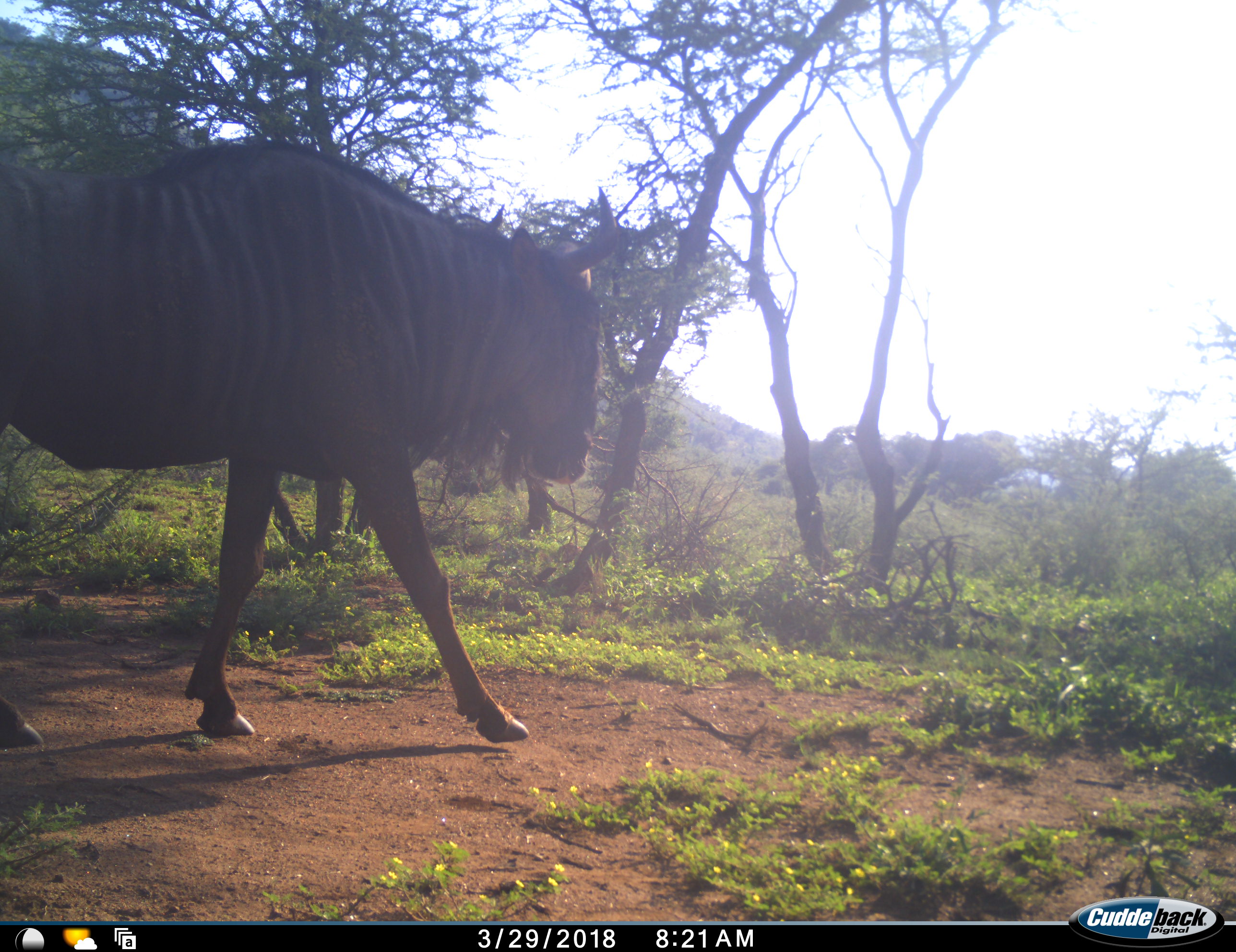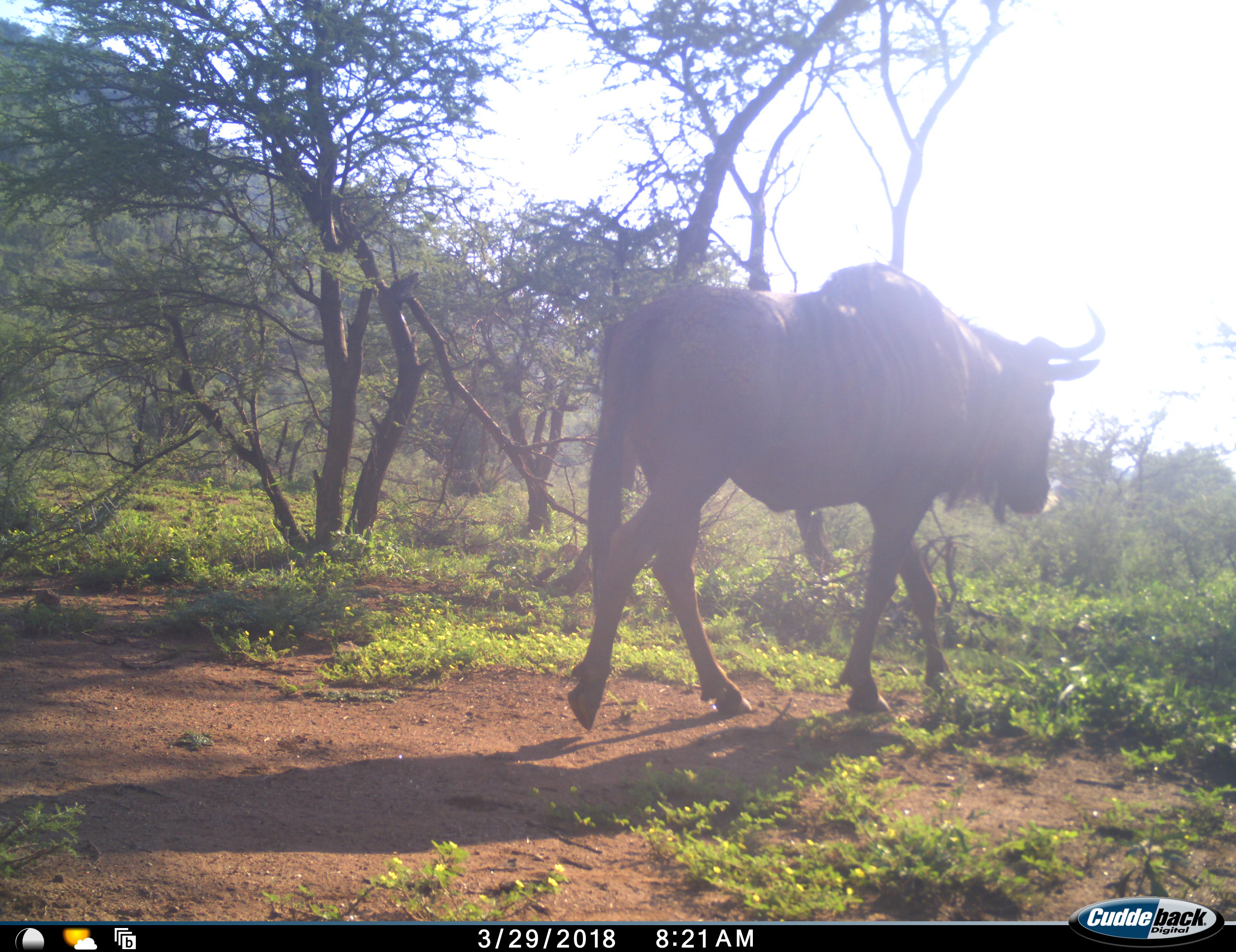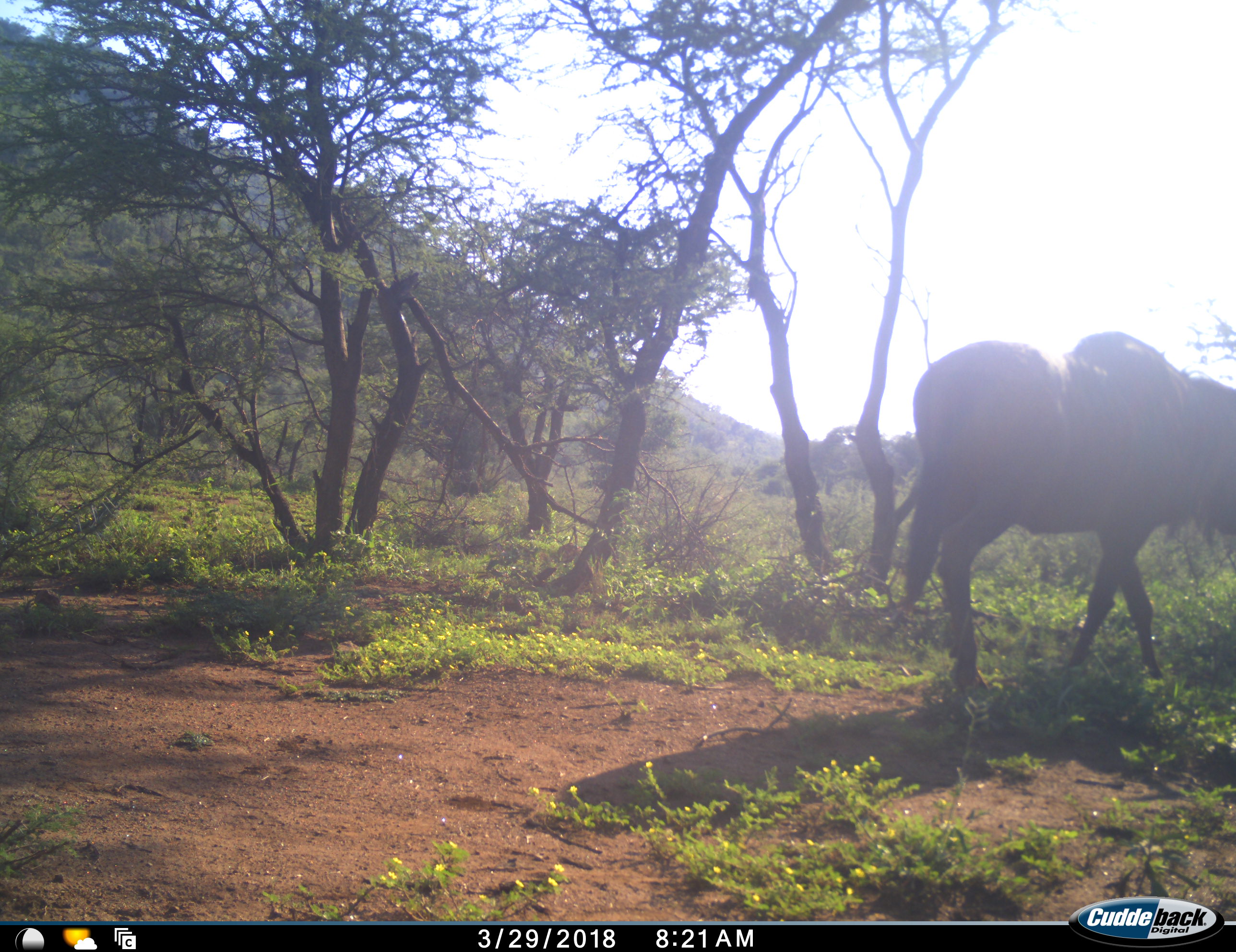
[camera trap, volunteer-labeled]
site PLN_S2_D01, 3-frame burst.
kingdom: Animalia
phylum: Chordata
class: Mammalia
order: Artiodactyla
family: Bovidae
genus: Connochaetes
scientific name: Connochaetes taurinus taurinus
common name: blue wildebeest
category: wildebeestblue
Wildebeestblue (blue wildebeest) (Connochaetes taurinus taurinus), count 1. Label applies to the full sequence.